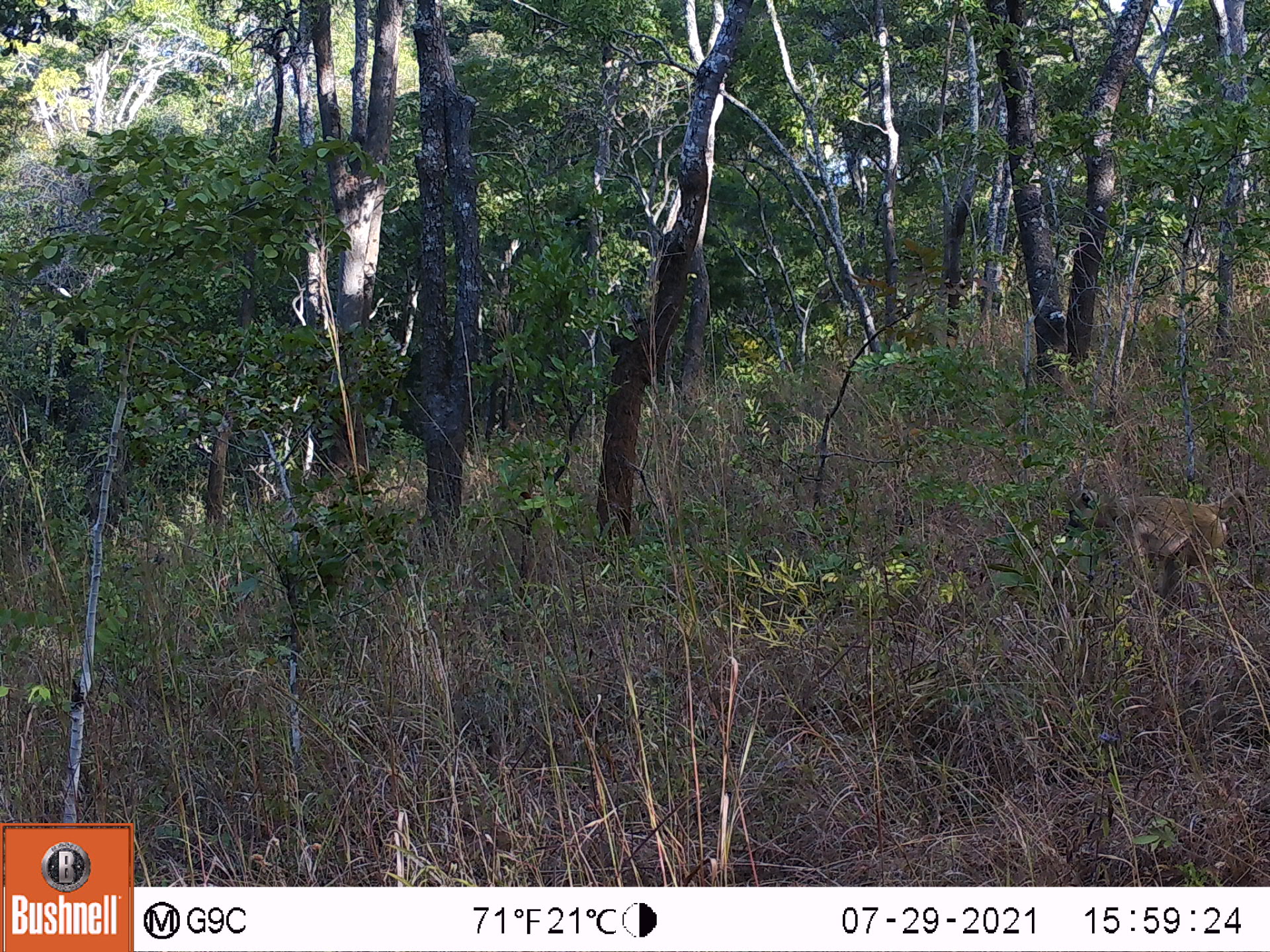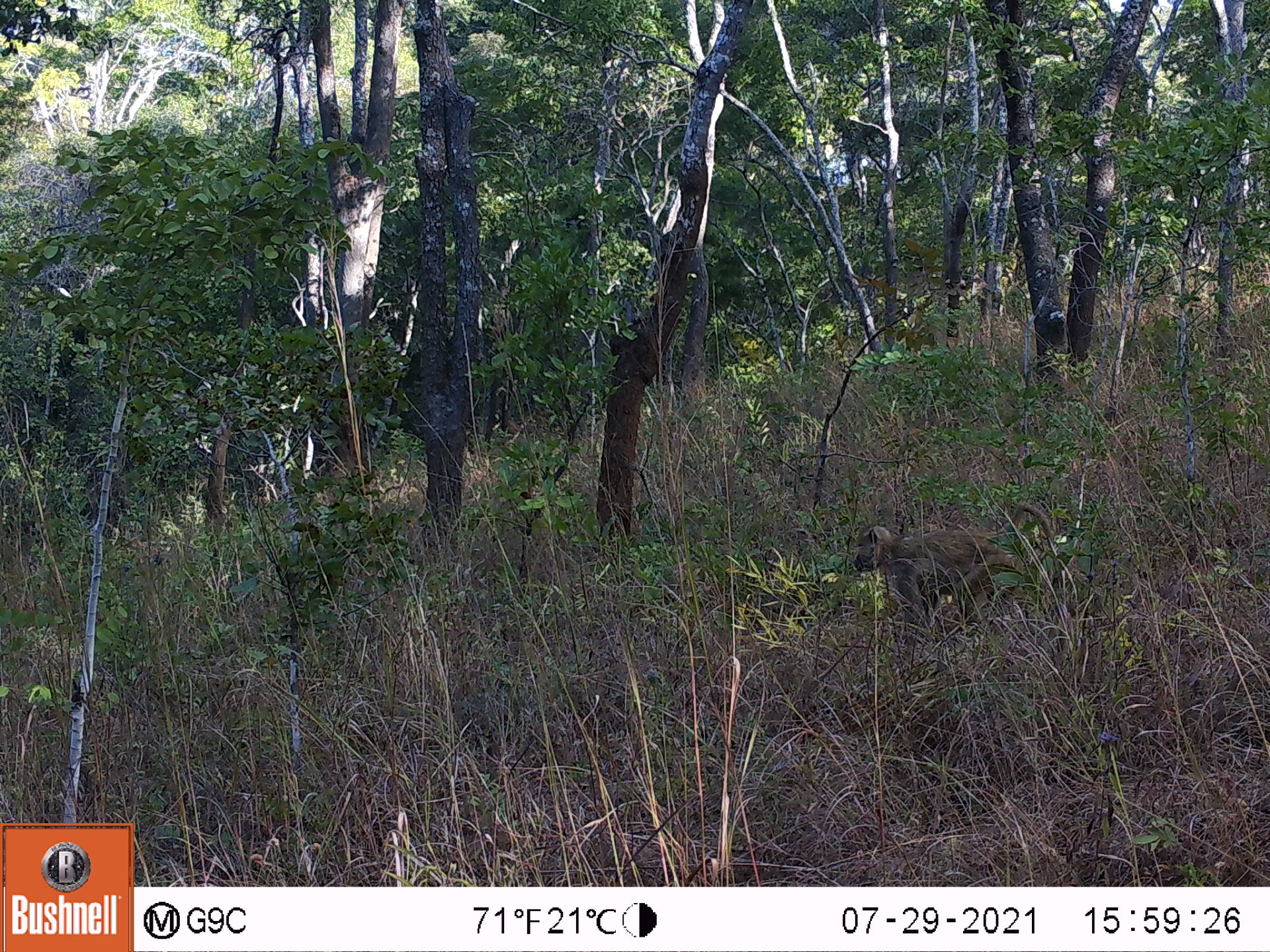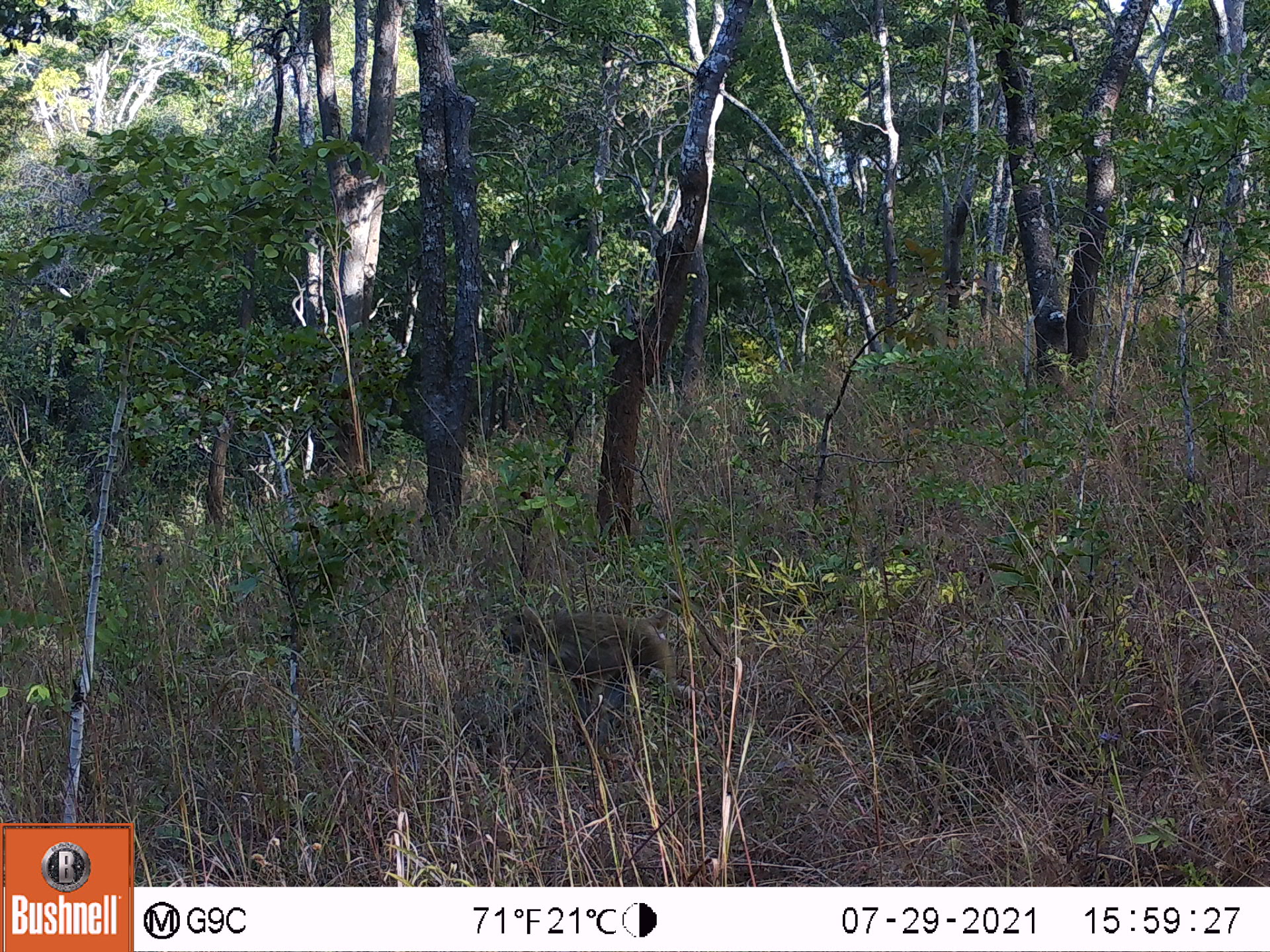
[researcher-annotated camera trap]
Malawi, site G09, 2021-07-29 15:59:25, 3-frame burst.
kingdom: Animalia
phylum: Chordata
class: Mammalia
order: Primates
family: Cercopithecidae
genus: Papio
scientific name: Papio cynocephalus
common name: yellow baboon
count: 1